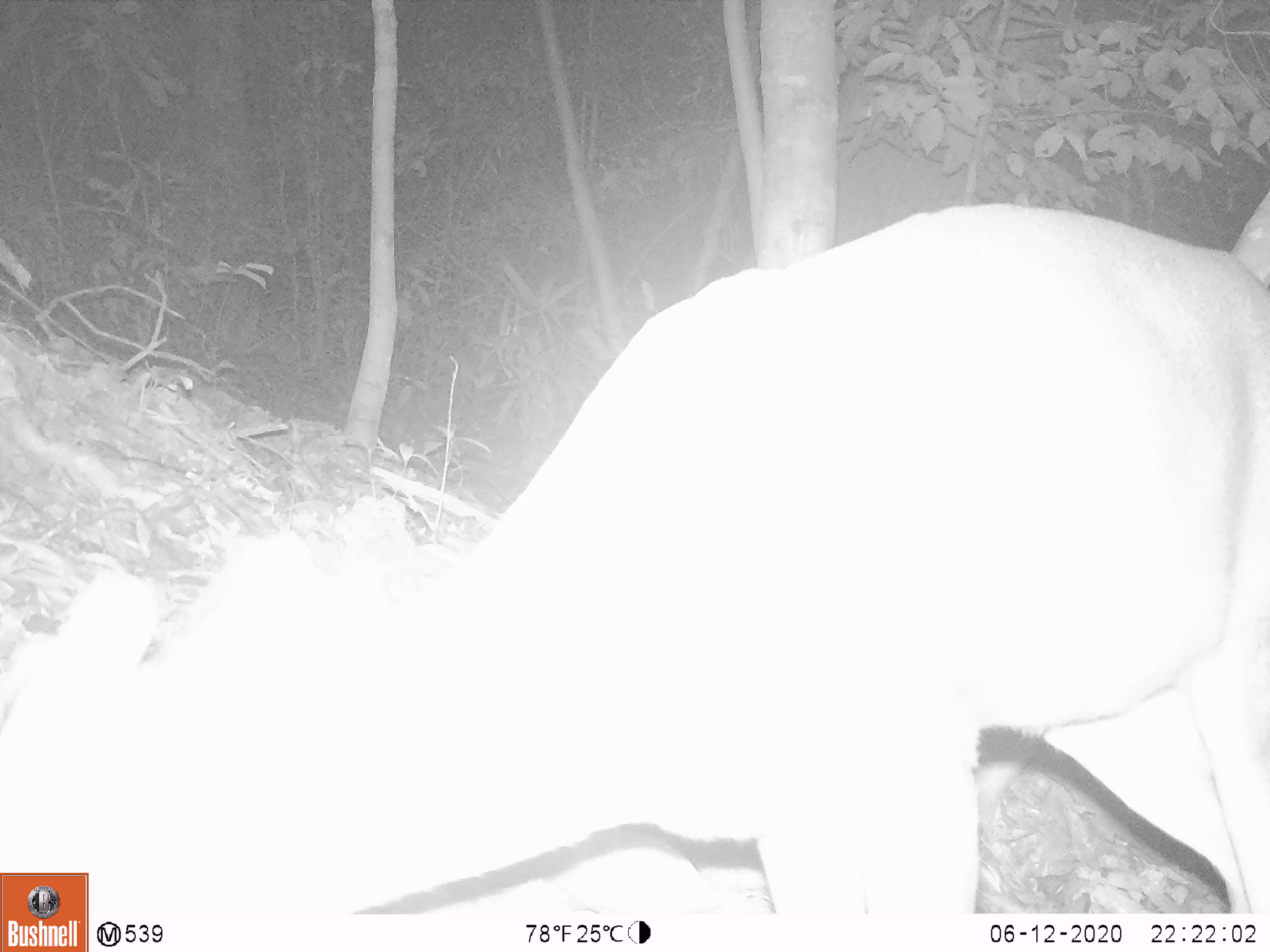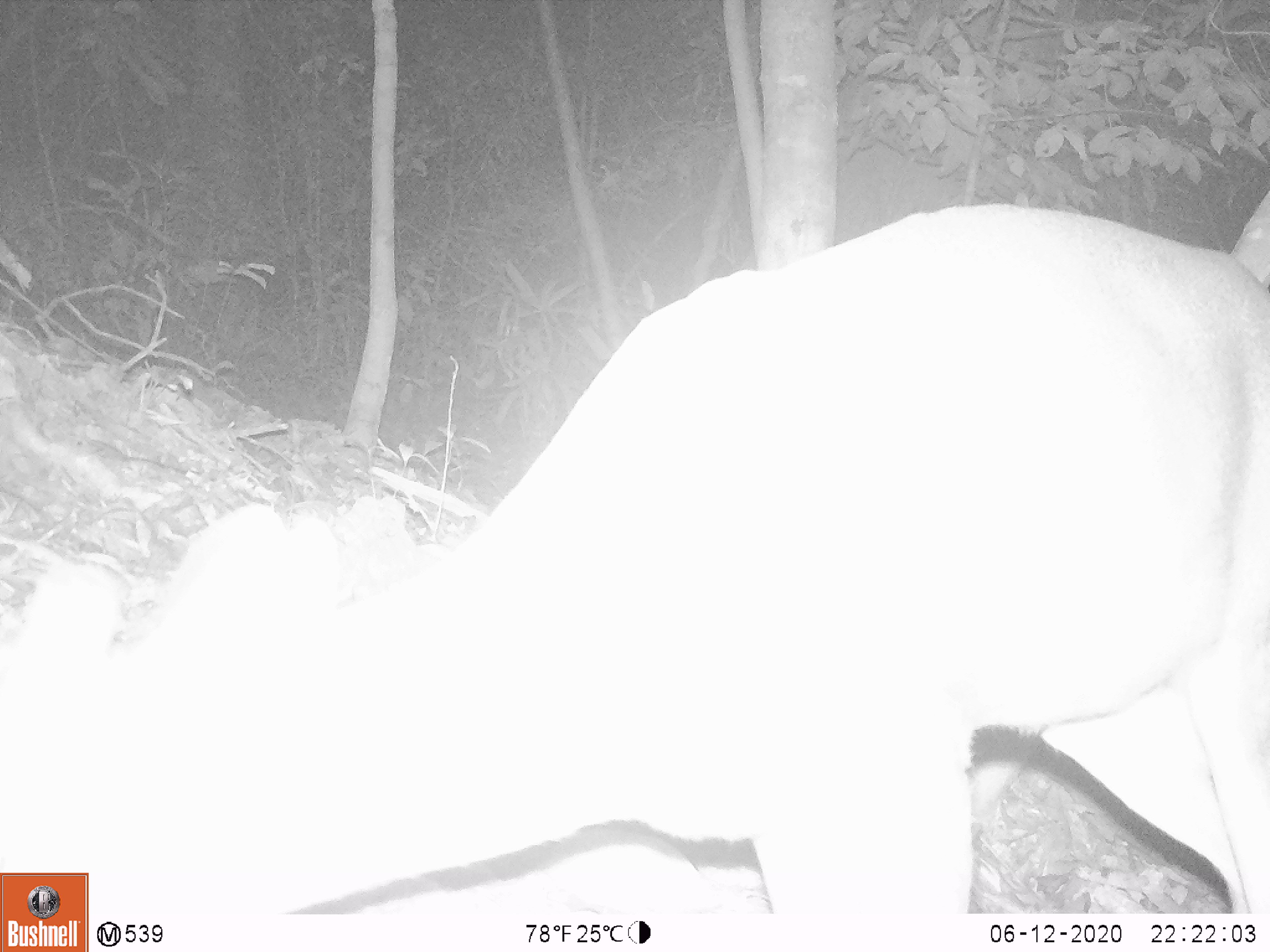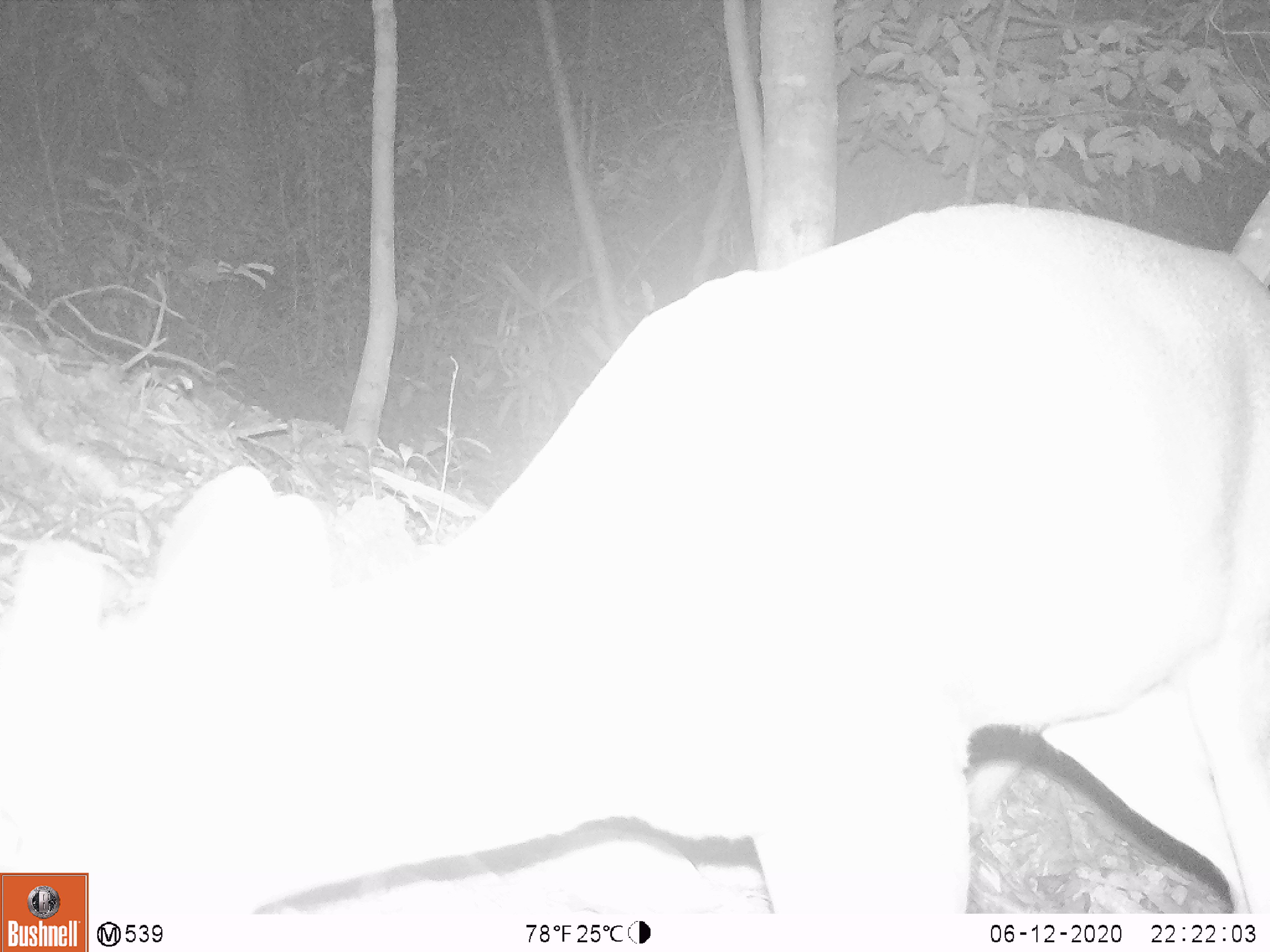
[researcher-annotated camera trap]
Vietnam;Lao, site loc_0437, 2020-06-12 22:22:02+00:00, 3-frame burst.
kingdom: Animalia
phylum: Chordata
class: Mammalia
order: Artiodactyla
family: Cervidae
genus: Muntiacus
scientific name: Muntiacus rooseveltorum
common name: roosevelt's muntjac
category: roosevelts muntjac group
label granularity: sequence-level